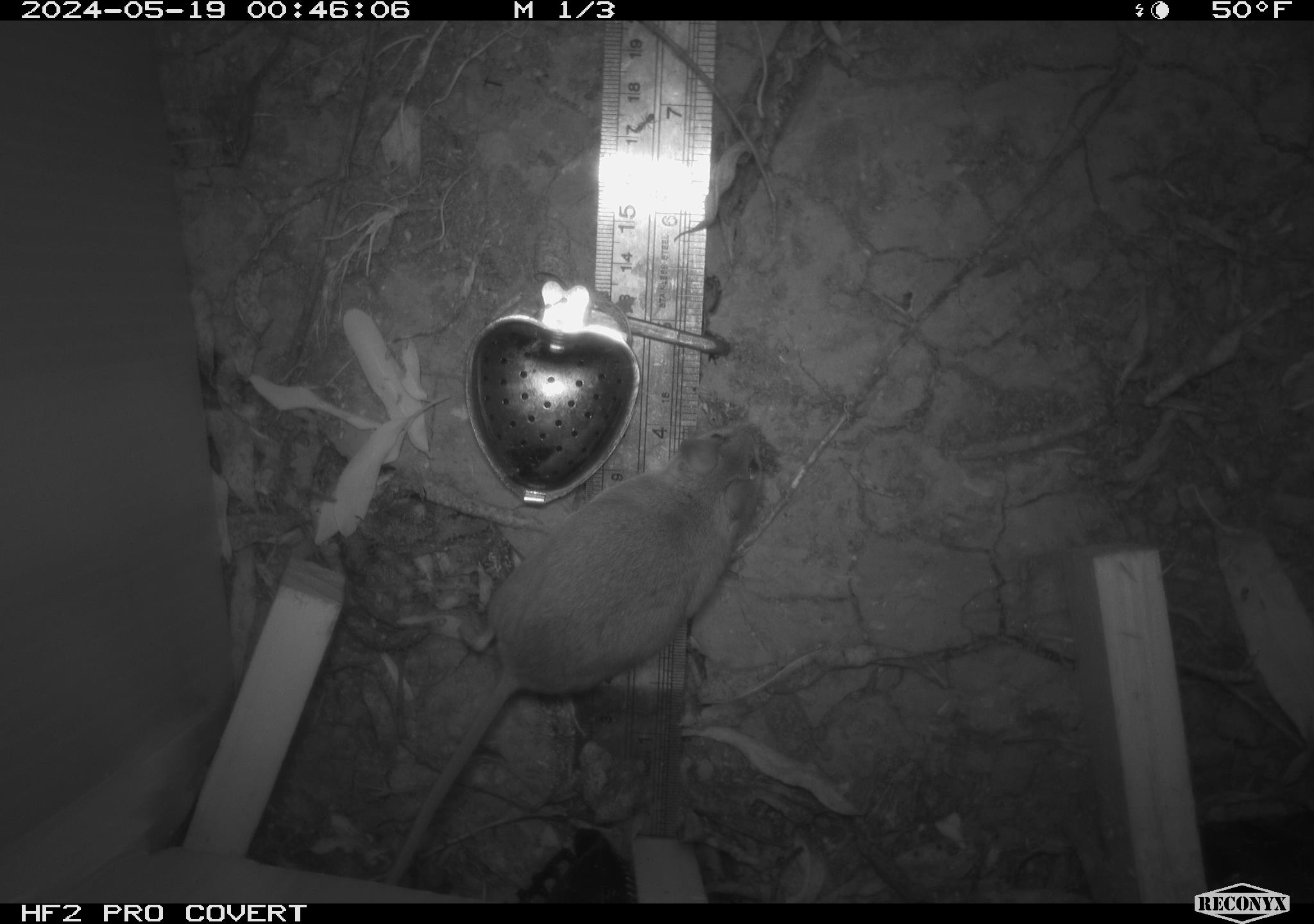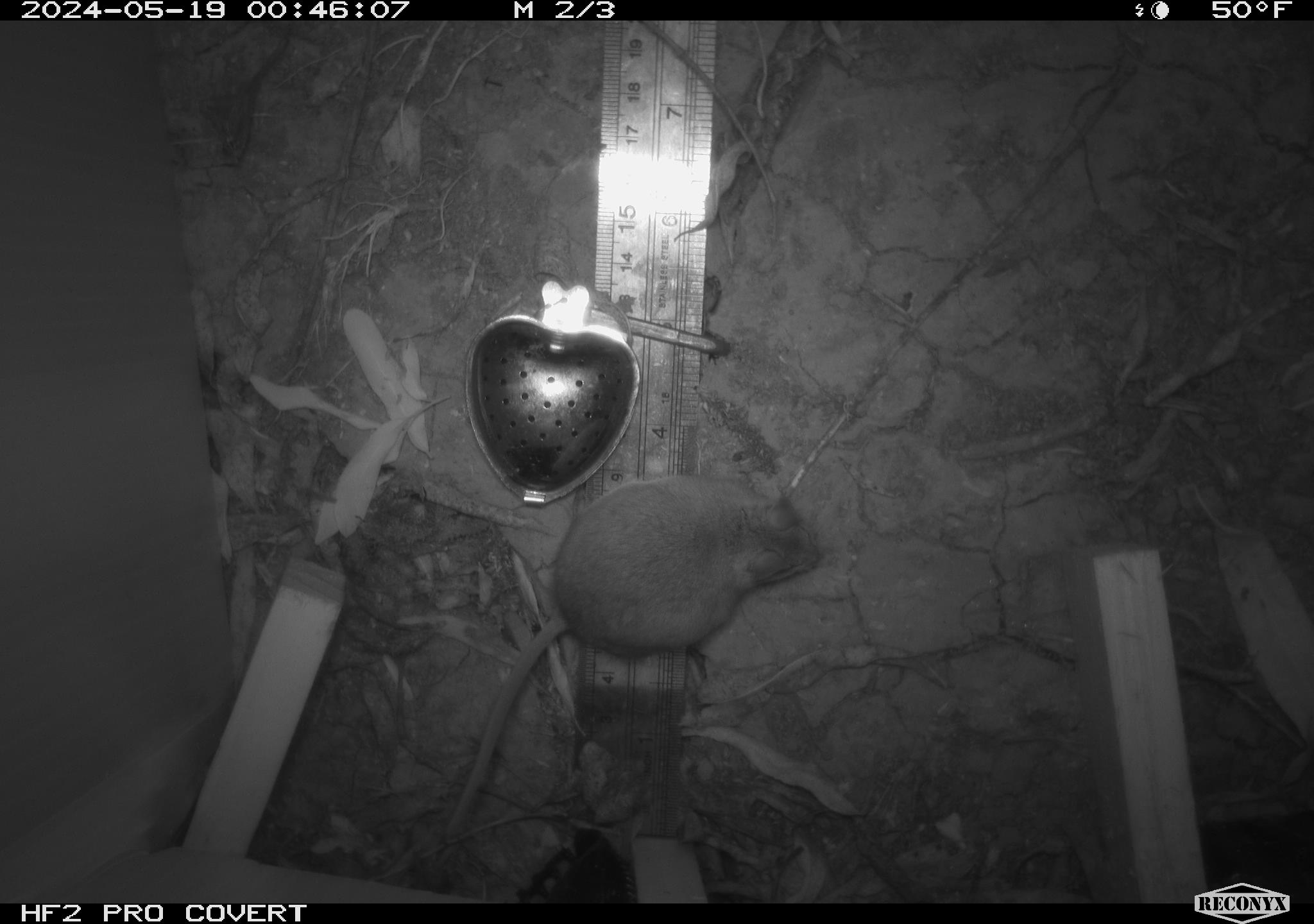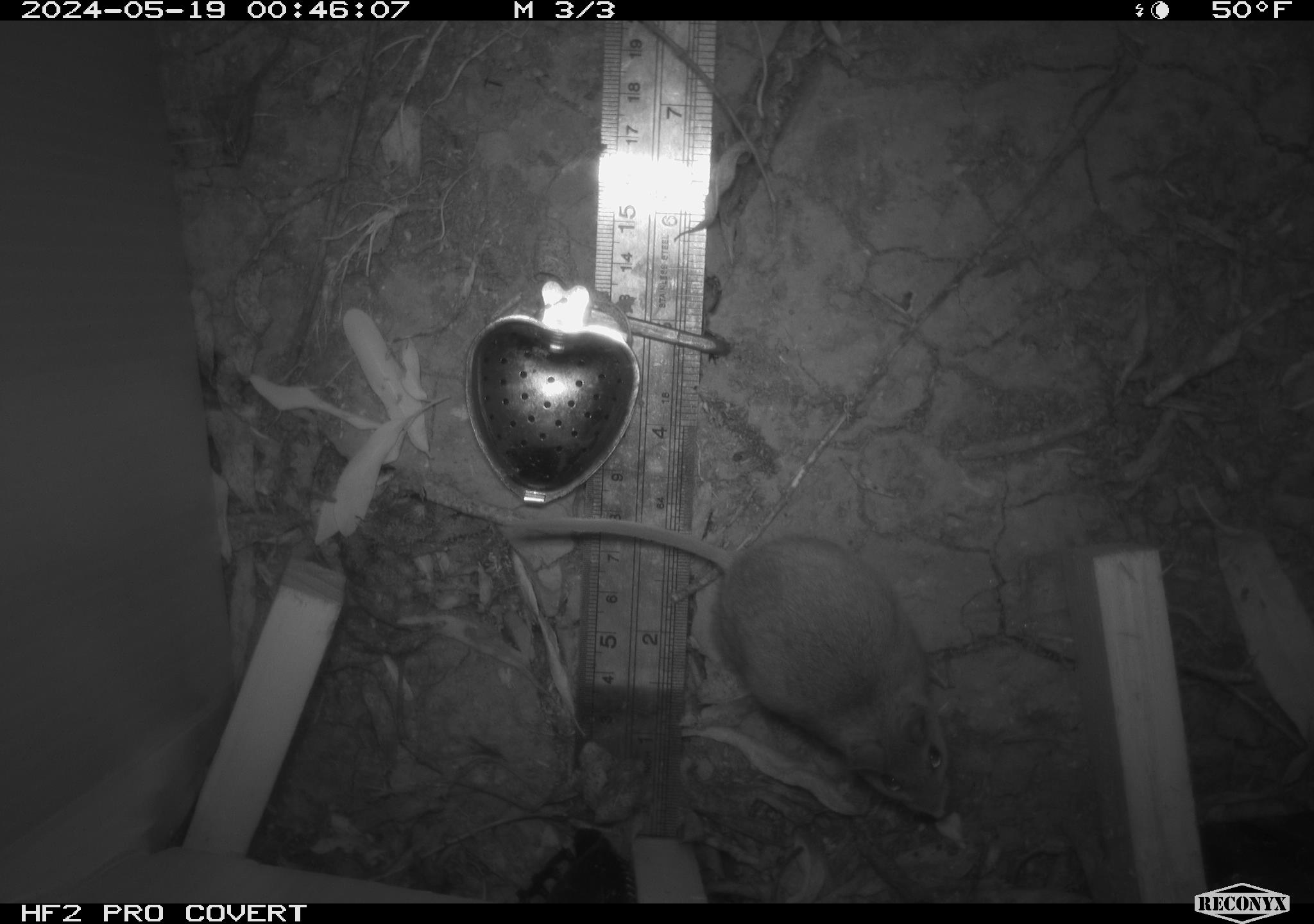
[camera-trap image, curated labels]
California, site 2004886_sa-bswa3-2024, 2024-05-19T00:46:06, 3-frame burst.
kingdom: Animalia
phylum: Chordata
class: Mammalia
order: Rodentia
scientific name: Rodentia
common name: mouse species